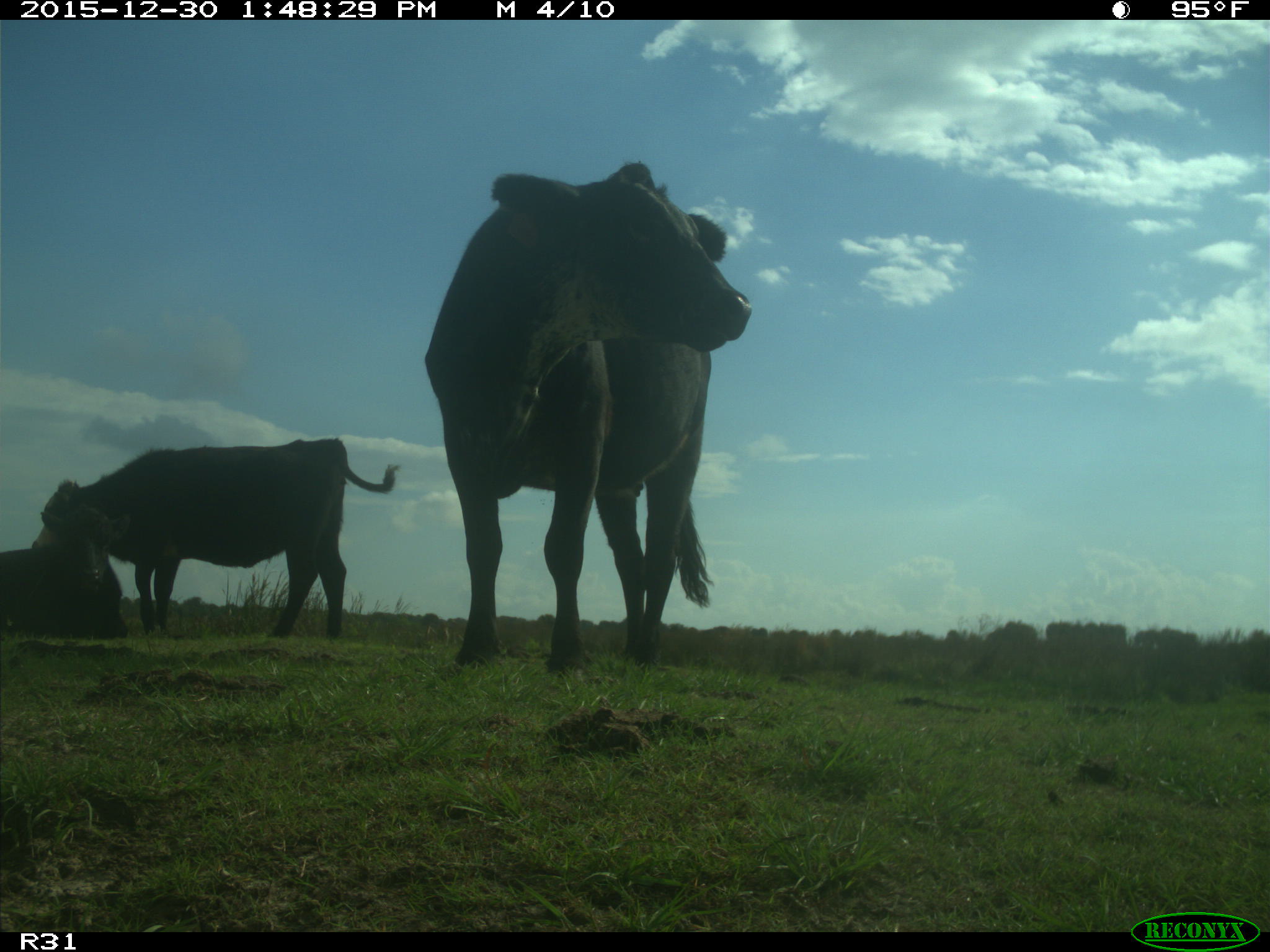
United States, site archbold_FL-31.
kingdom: Animalia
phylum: Chordata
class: Mammalia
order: Artiodactyla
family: Bovidae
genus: Bos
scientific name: Bos taurus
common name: domestic cow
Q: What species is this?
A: Bos taurus (domestic cow).